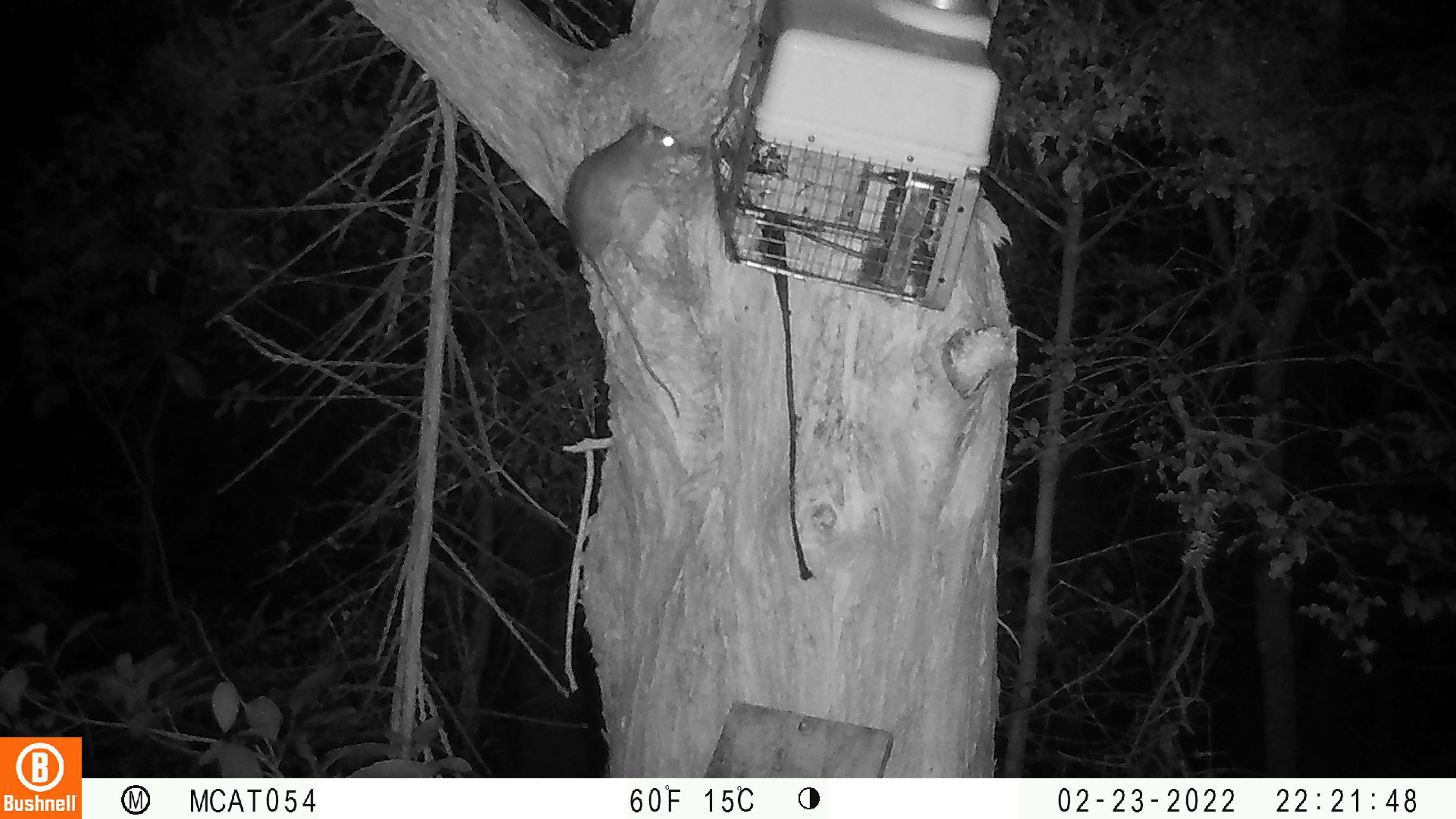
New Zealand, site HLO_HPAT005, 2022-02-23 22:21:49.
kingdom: Animalia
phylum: Chordata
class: Mammalia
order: Rodentia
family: Muridae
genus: Rattus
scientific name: Rattus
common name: rat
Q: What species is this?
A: Rat (Rattus).